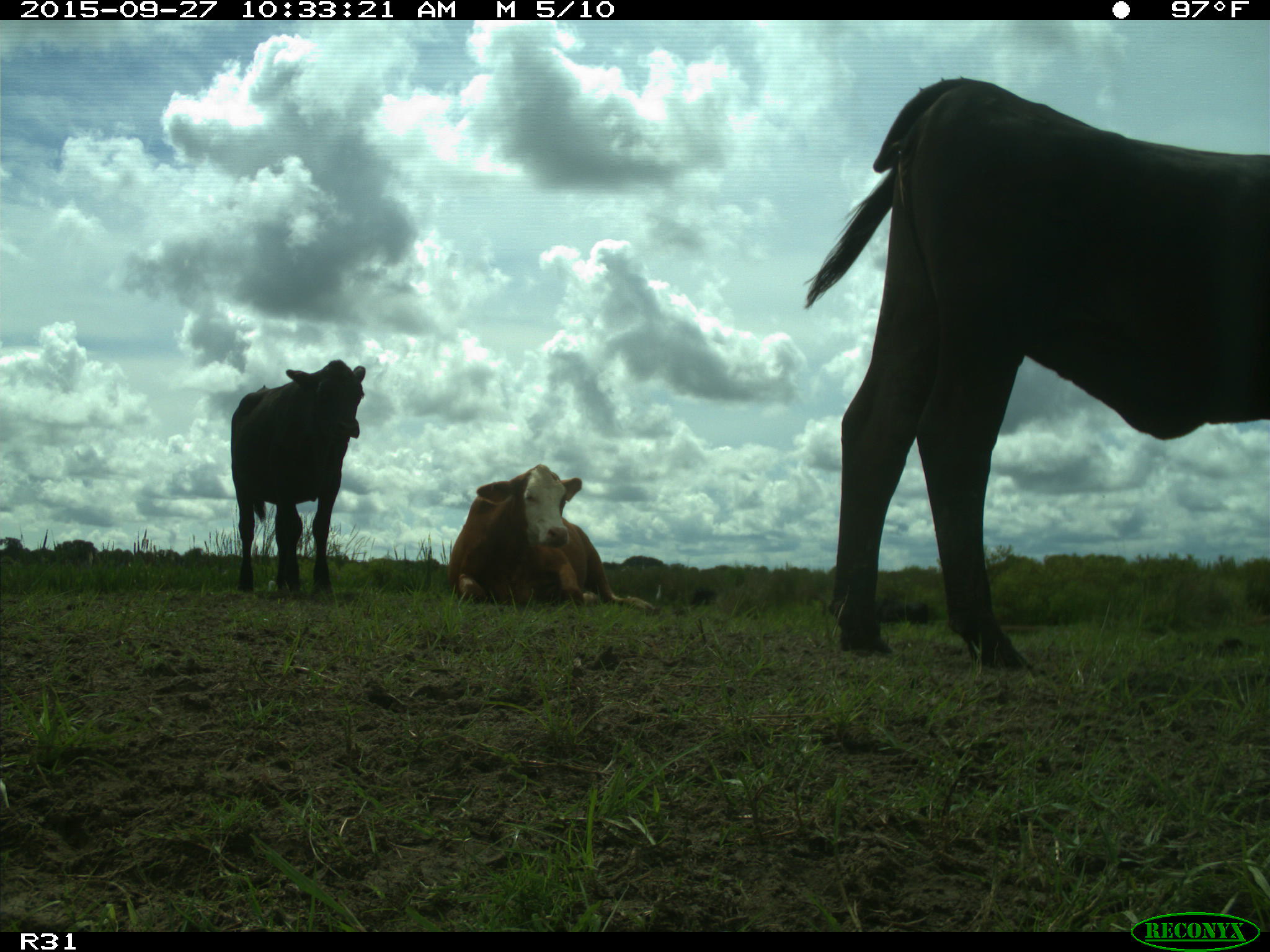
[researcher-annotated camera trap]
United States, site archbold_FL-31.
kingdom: Animalia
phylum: Chordata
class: Mammalia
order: Artiodactyla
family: Bovidae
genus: Bos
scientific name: Bos taurus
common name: domestic cow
Bos taurus (domestic cow).